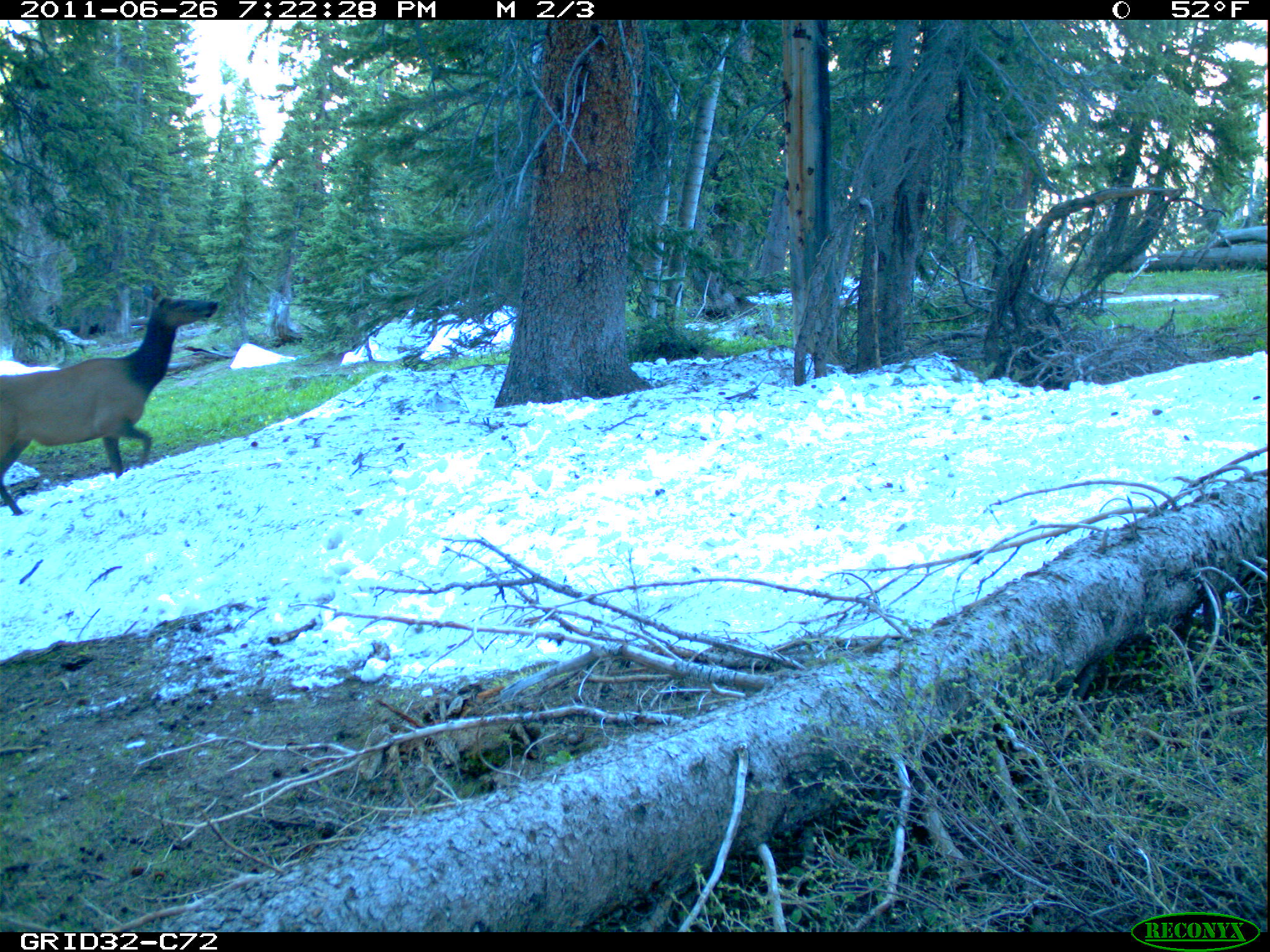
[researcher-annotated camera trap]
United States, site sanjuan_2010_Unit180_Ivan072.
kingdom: Animalia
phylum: Chordata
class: Mammalia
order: Artiodactyla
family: Cervidae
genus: Cervus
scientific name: Cervus elaphus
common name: red deer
Cervus elaphus (red deer).